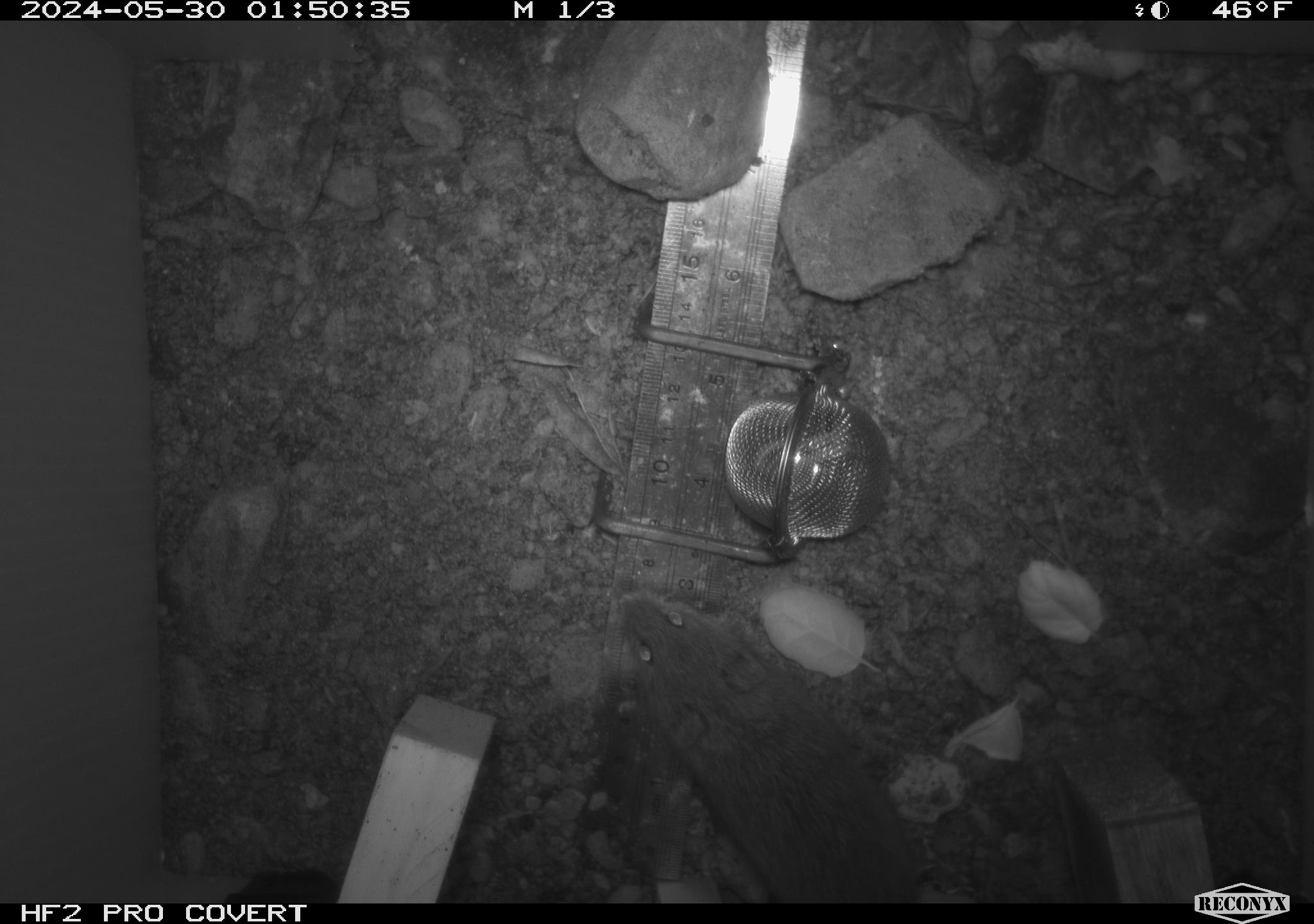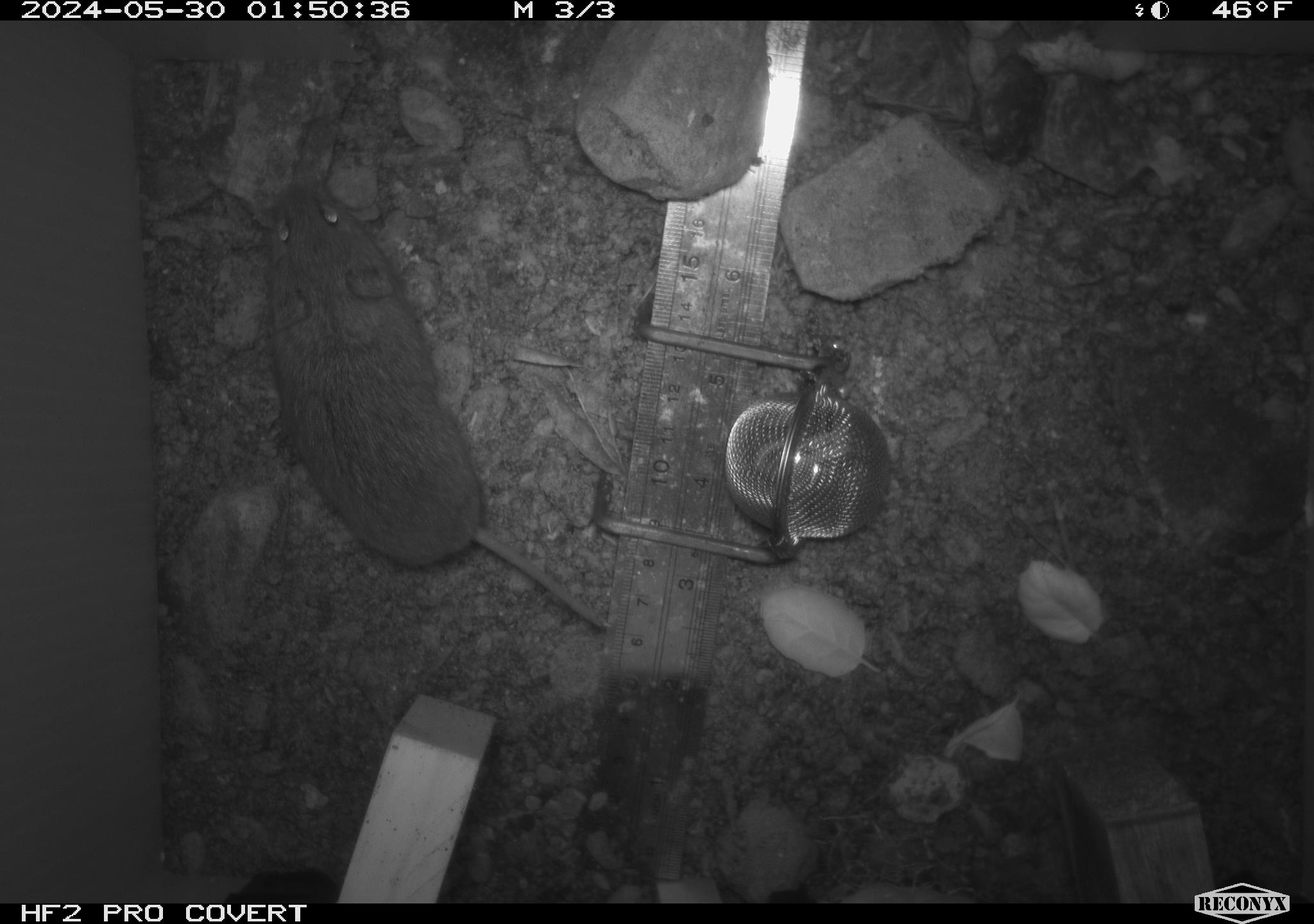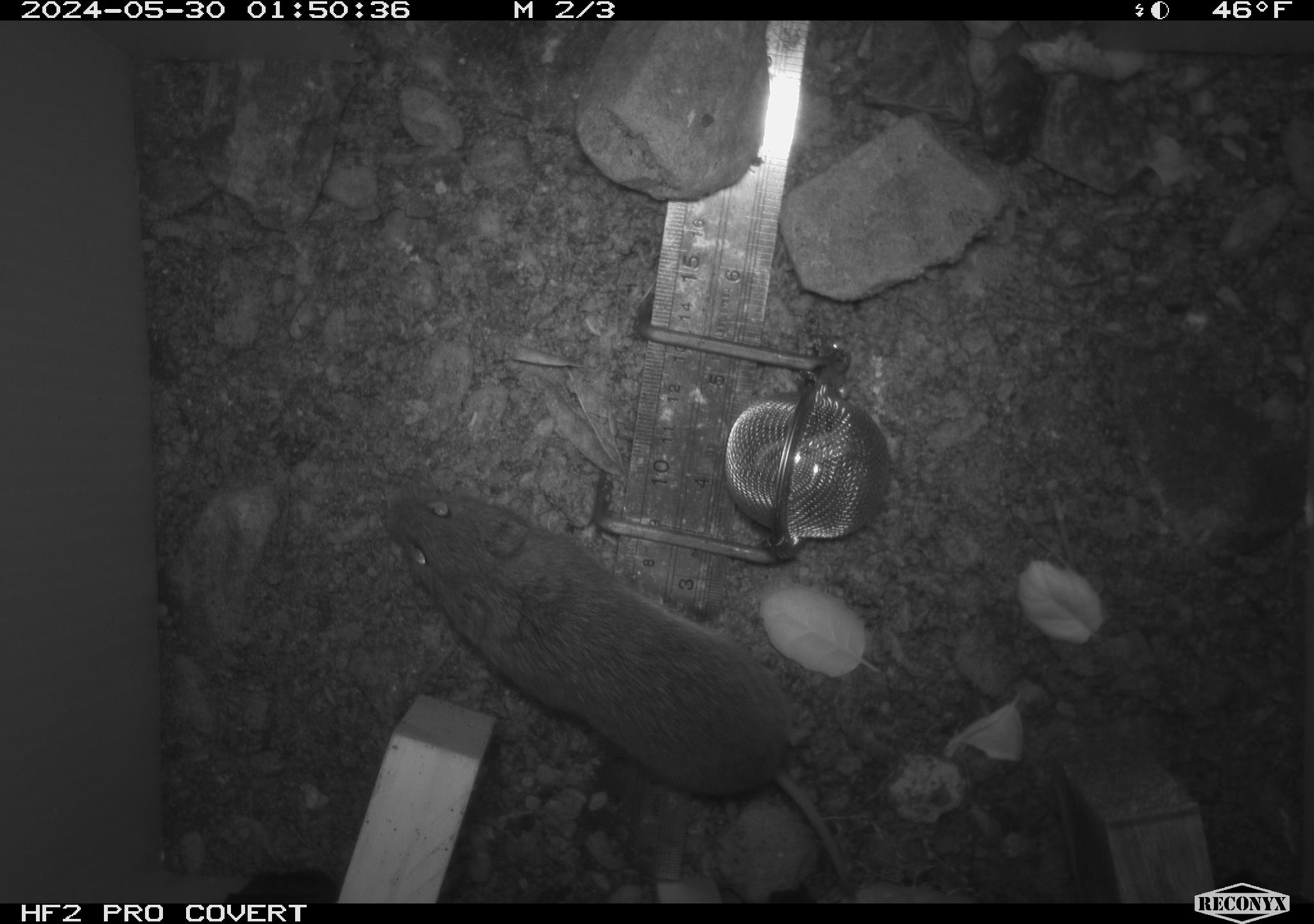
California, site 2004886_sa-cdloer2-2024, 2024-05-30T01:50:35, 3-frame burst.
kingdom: Animalia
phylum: Chordata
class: Mammalia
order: Rodentia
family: Cricetidae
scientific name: Arvicolinae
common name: voles, lemmings, and muskrats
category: arvicolinae subfamily